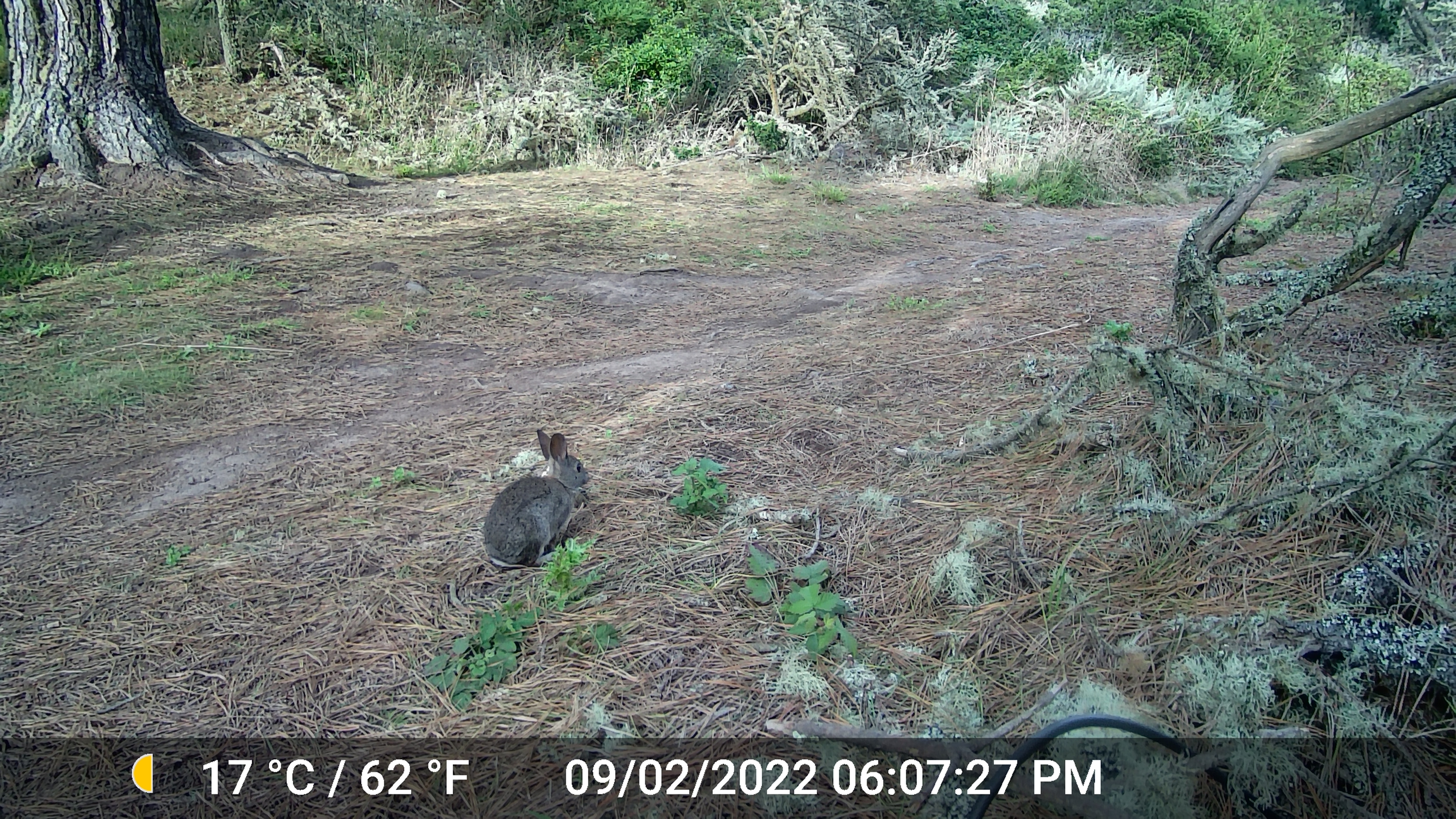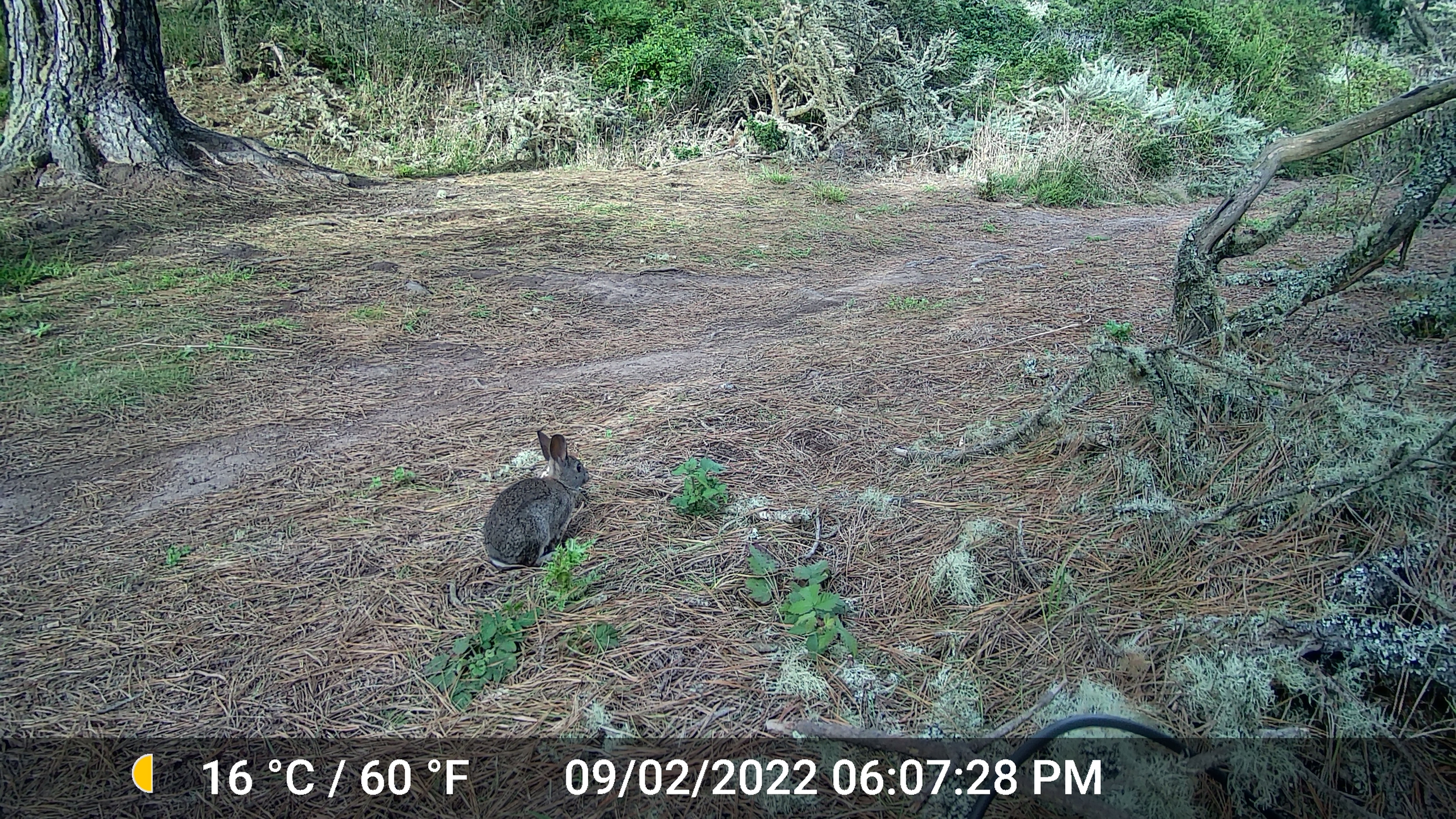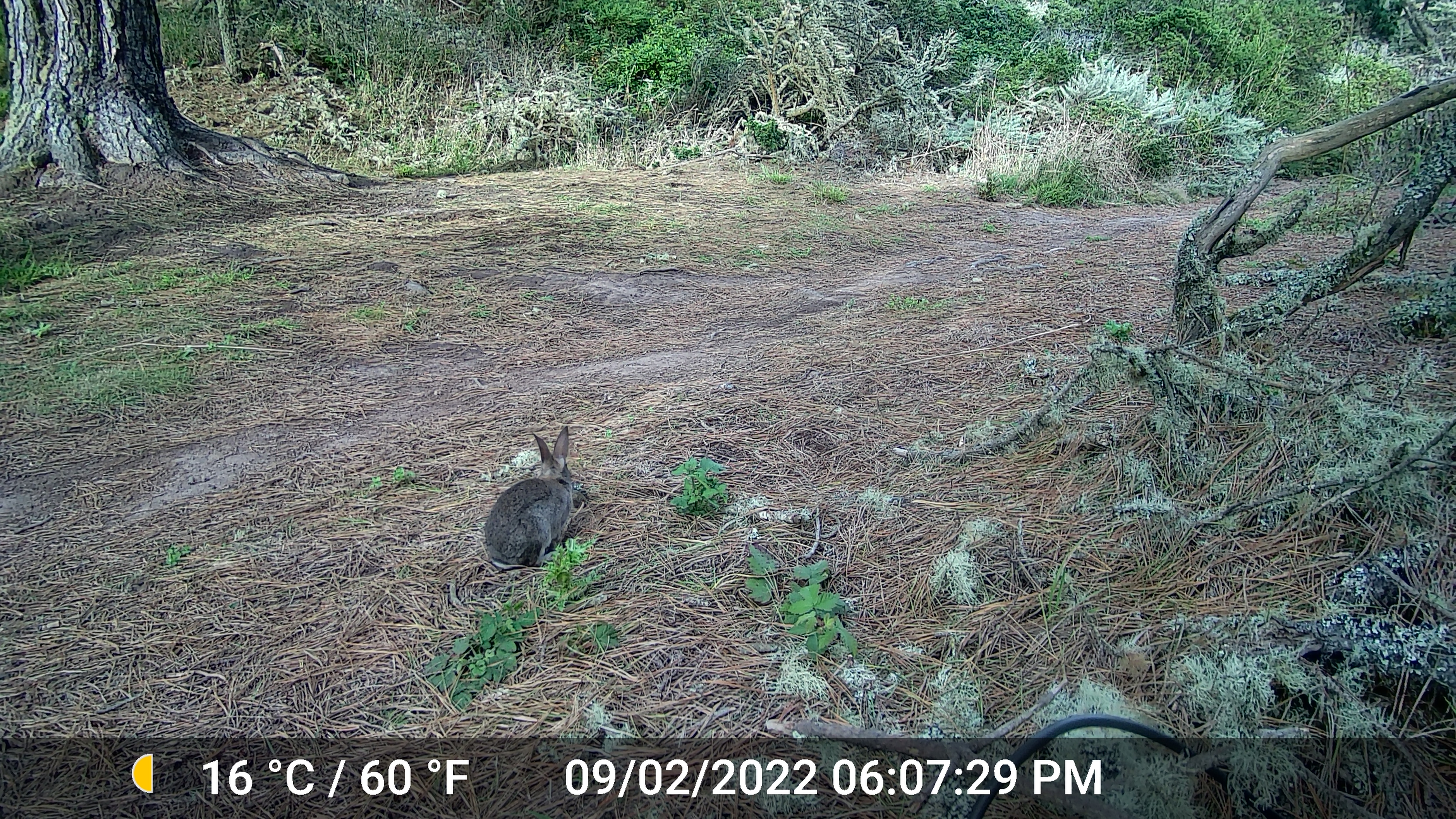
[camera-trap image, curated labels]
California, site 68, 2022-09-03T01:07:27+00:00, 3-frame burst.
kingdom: Animalia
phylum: Chordata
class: Mammalia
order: Lagomorpha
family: Leporidae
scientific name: Leporidae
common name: rabbit